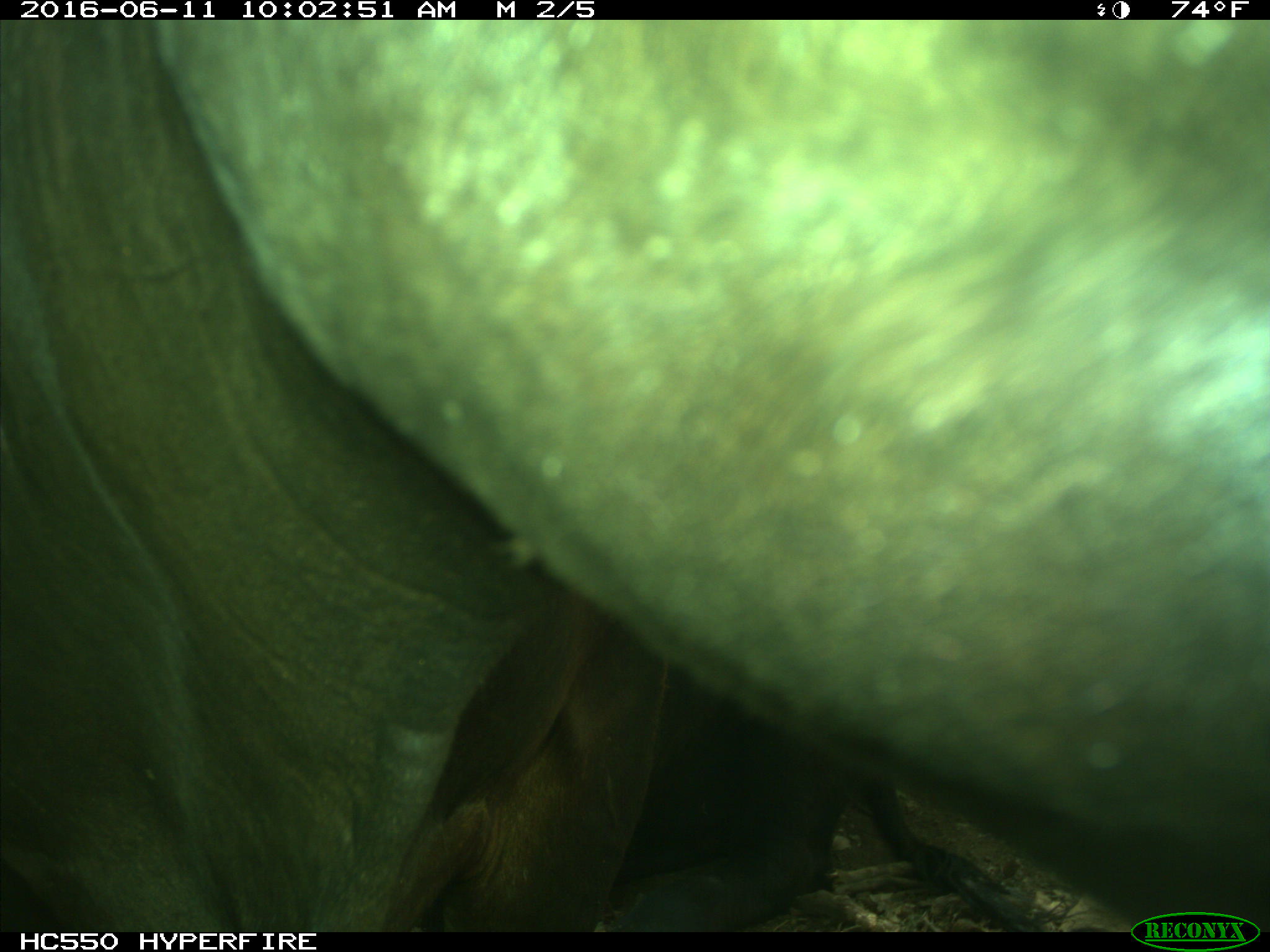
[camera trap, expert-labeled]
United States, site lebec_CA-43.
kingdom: Animalia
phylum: Chordata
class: Mammalia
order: Artiodactyla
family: Bovidae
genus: Bos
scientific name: Bos taurus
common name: domestic cow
Bos taurus (domestic cow).